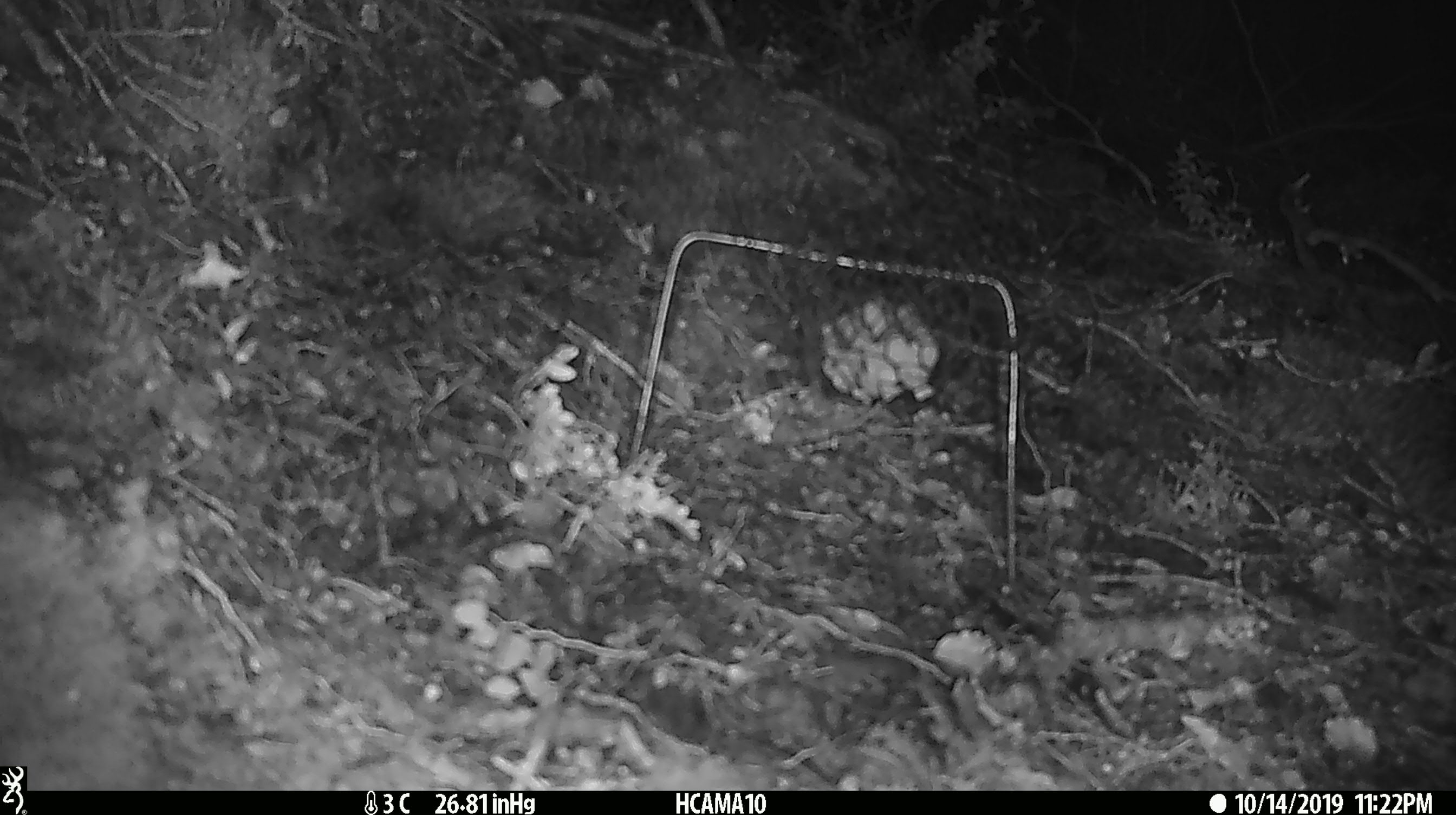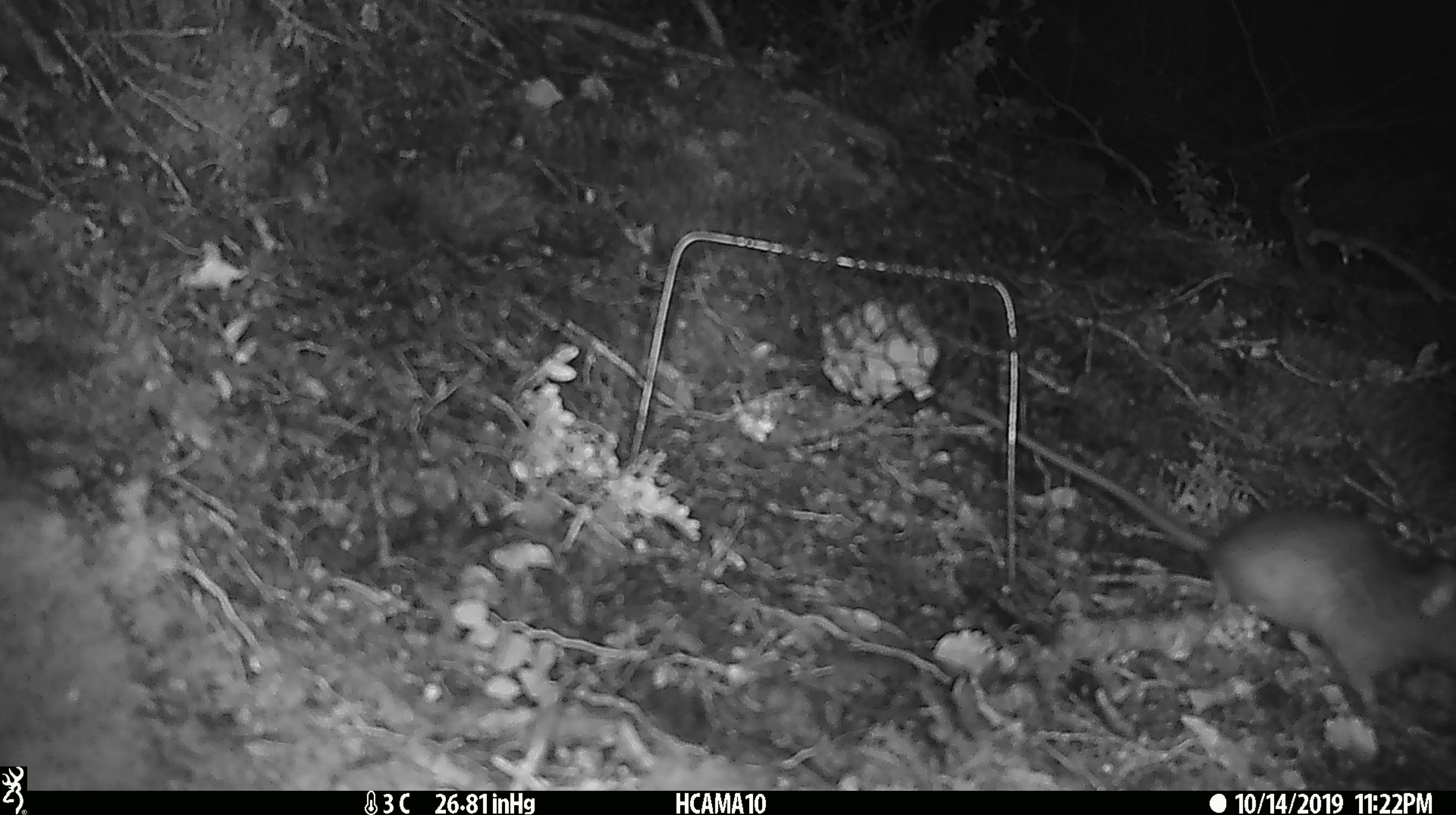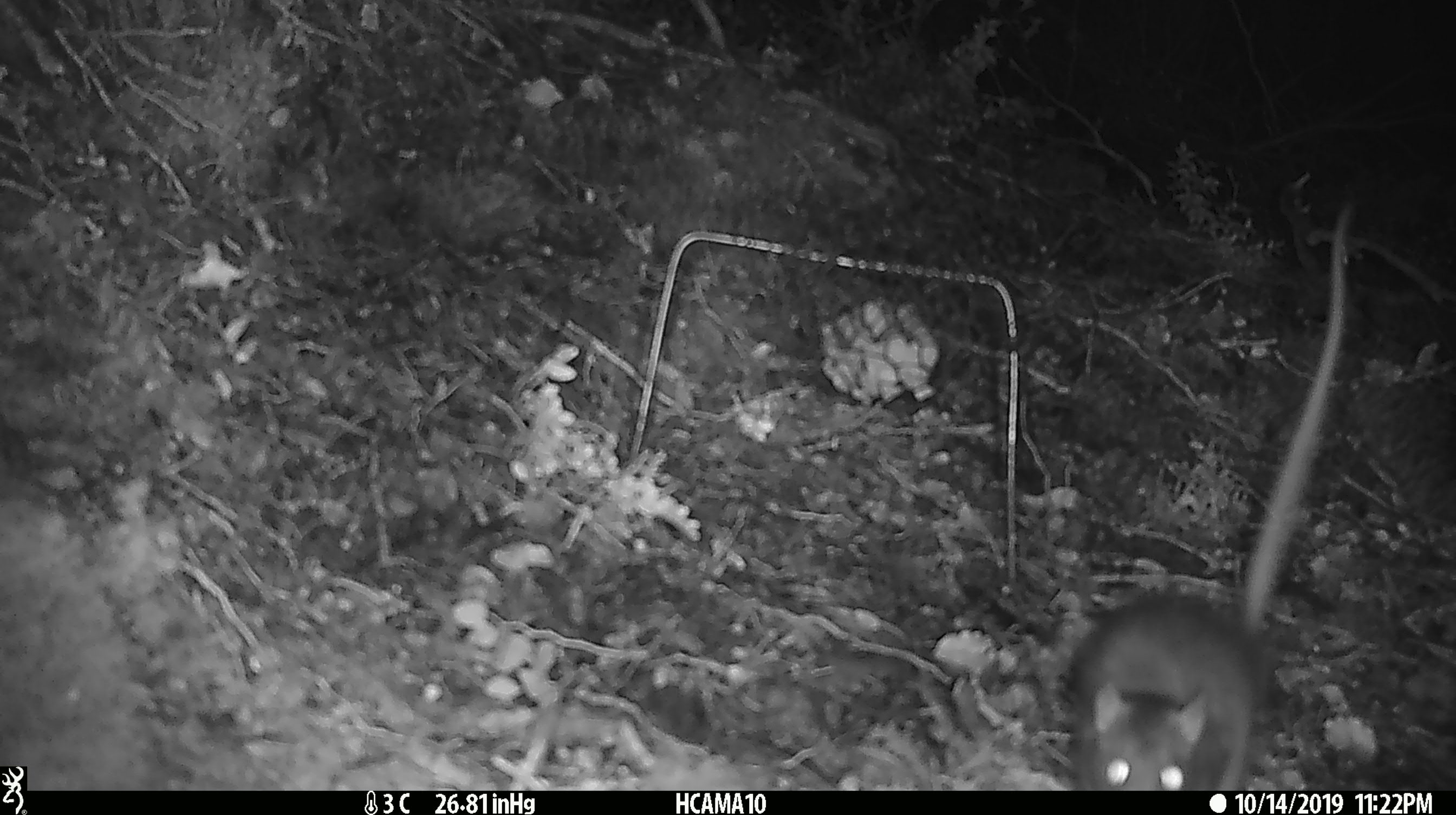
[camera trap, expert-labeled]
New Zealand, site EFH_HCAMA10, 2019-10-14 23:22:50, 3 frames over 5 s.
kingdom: Animalia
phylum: Chordata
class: Mammalia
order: Rodentia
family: Muridae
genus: Mus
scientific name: Mus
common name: mouse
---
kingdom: Animalia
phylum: Chordata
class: Mammalia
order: Rodentia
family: Muridae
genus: Rattus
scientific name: Rattus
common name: rat